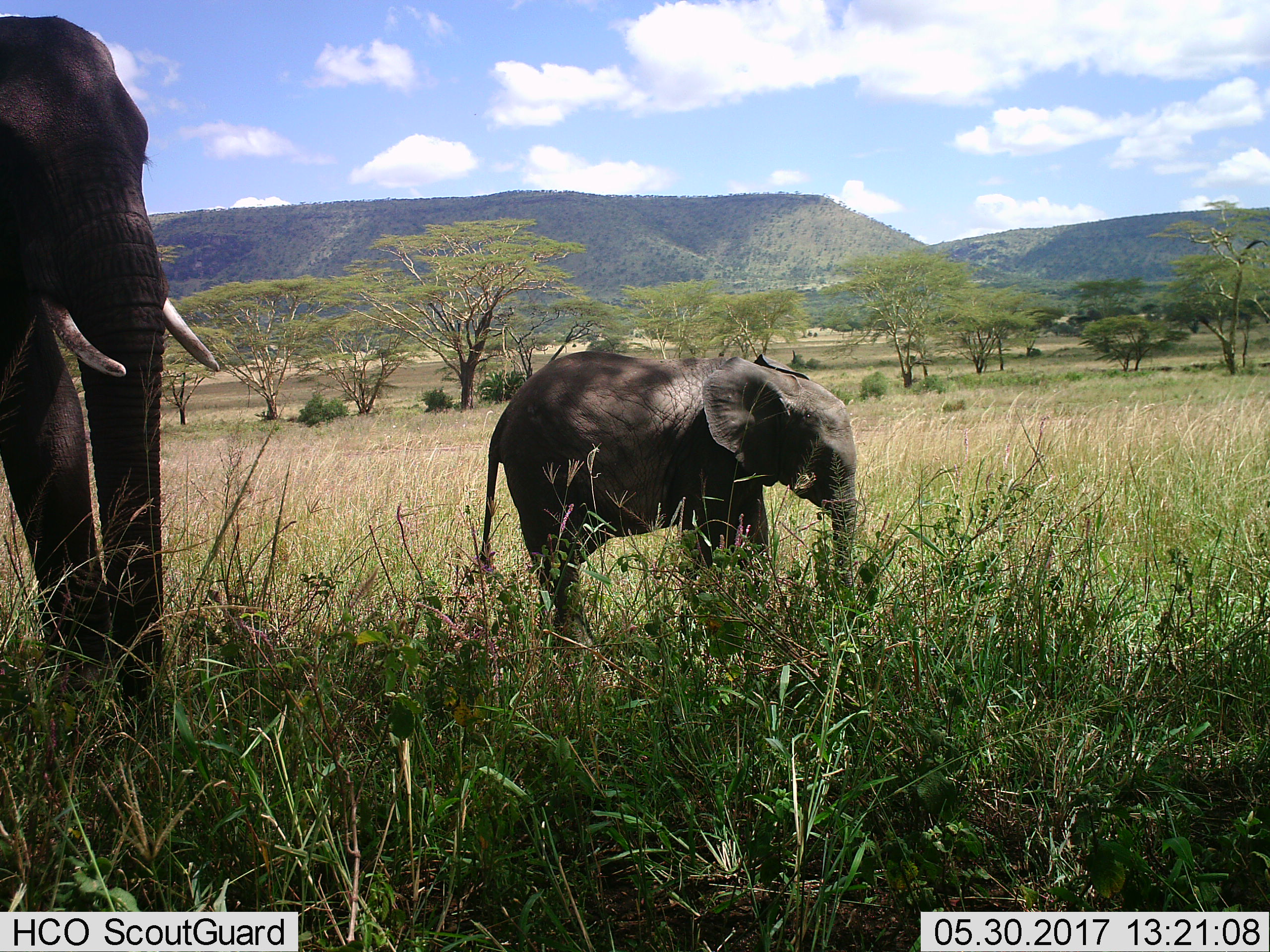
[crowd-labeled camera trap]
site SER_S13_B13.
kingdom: Animalia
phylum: Chordata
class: Mammalia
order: Proboscidea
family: Elephantidae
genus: Loxodonta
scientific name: Loxodonta africana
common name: african bush elephant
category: elephant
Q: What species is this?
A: Elephant (african bush elephant) (Loxodonta africana).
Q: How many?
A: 2.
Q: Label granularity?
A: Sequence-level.